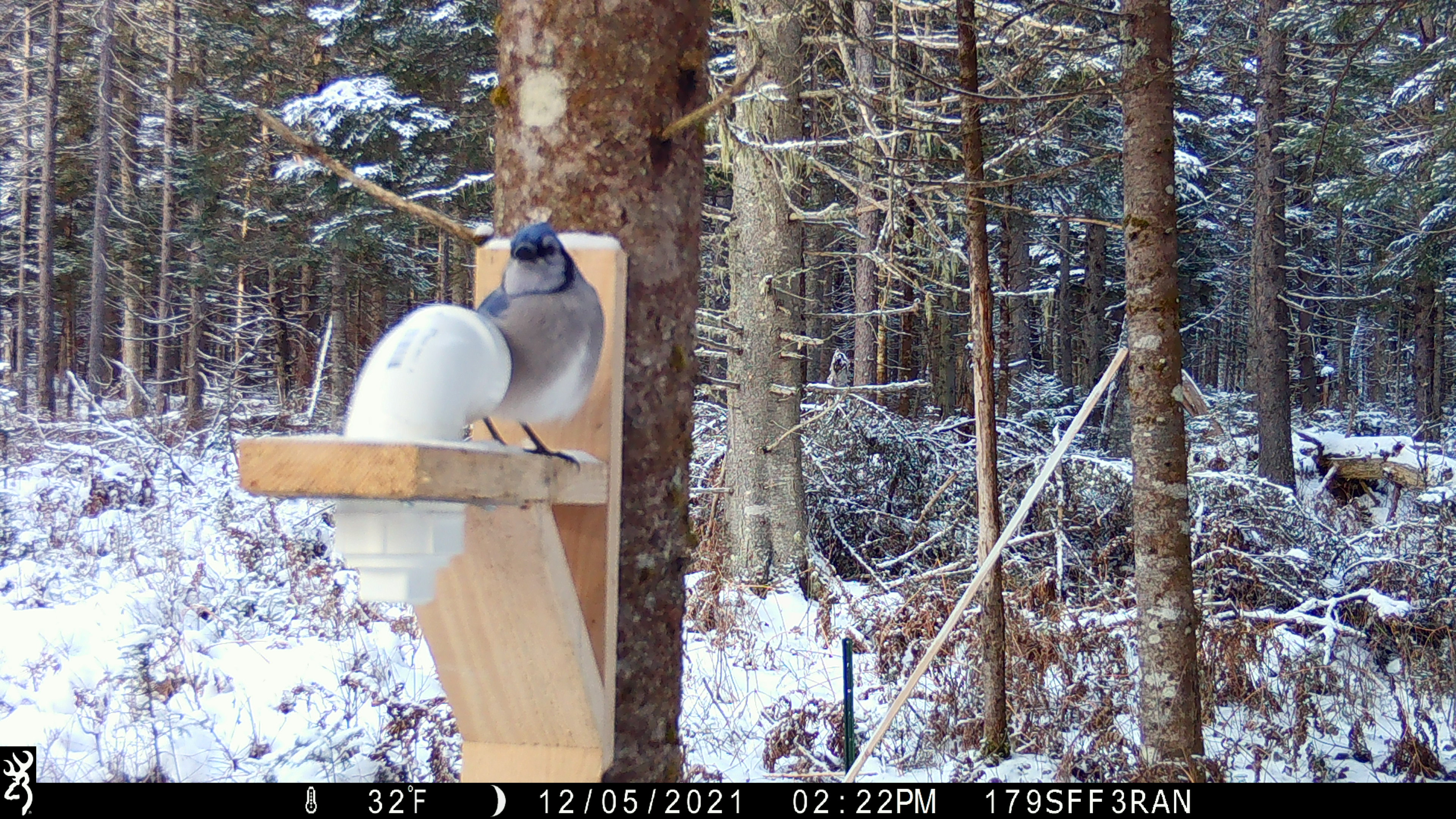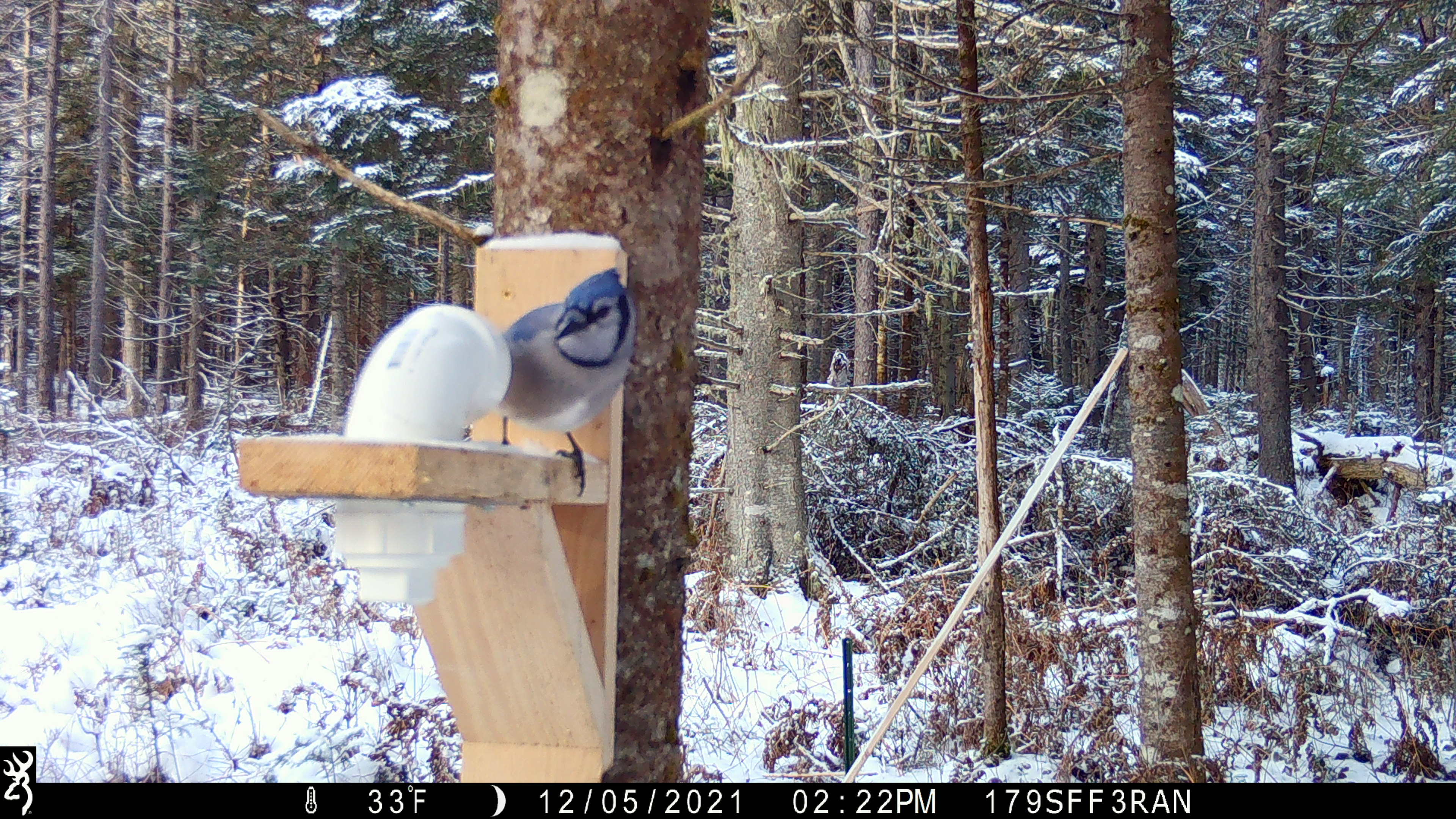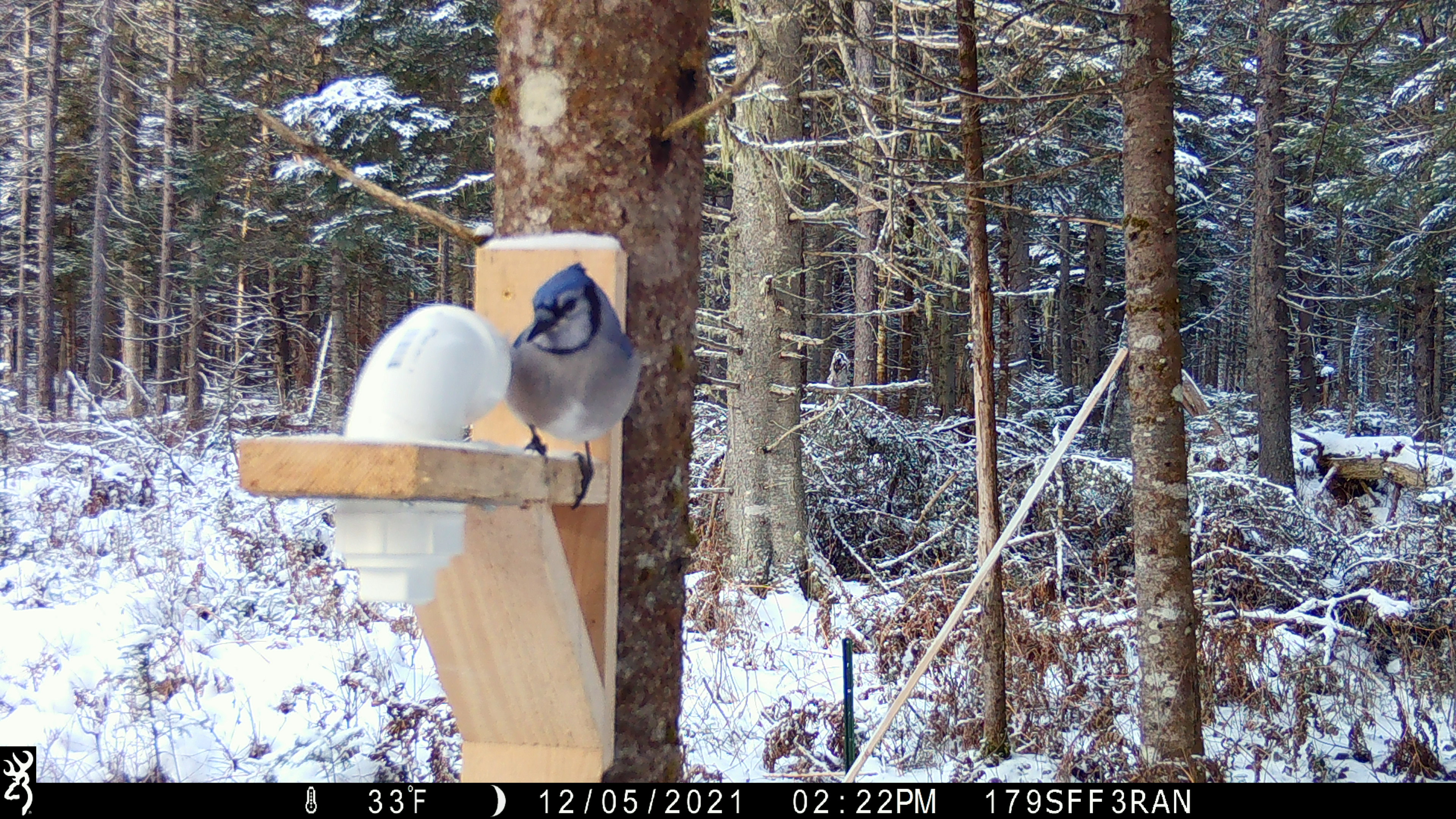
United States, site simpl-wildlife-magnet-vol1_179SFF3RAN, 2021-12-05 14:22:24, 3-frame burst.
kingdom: Animalia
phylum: Chordata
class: Aves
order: Passeriformes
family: Corvidae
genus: Cyanocitta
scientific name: Cyanocitta cristata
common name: blue jay